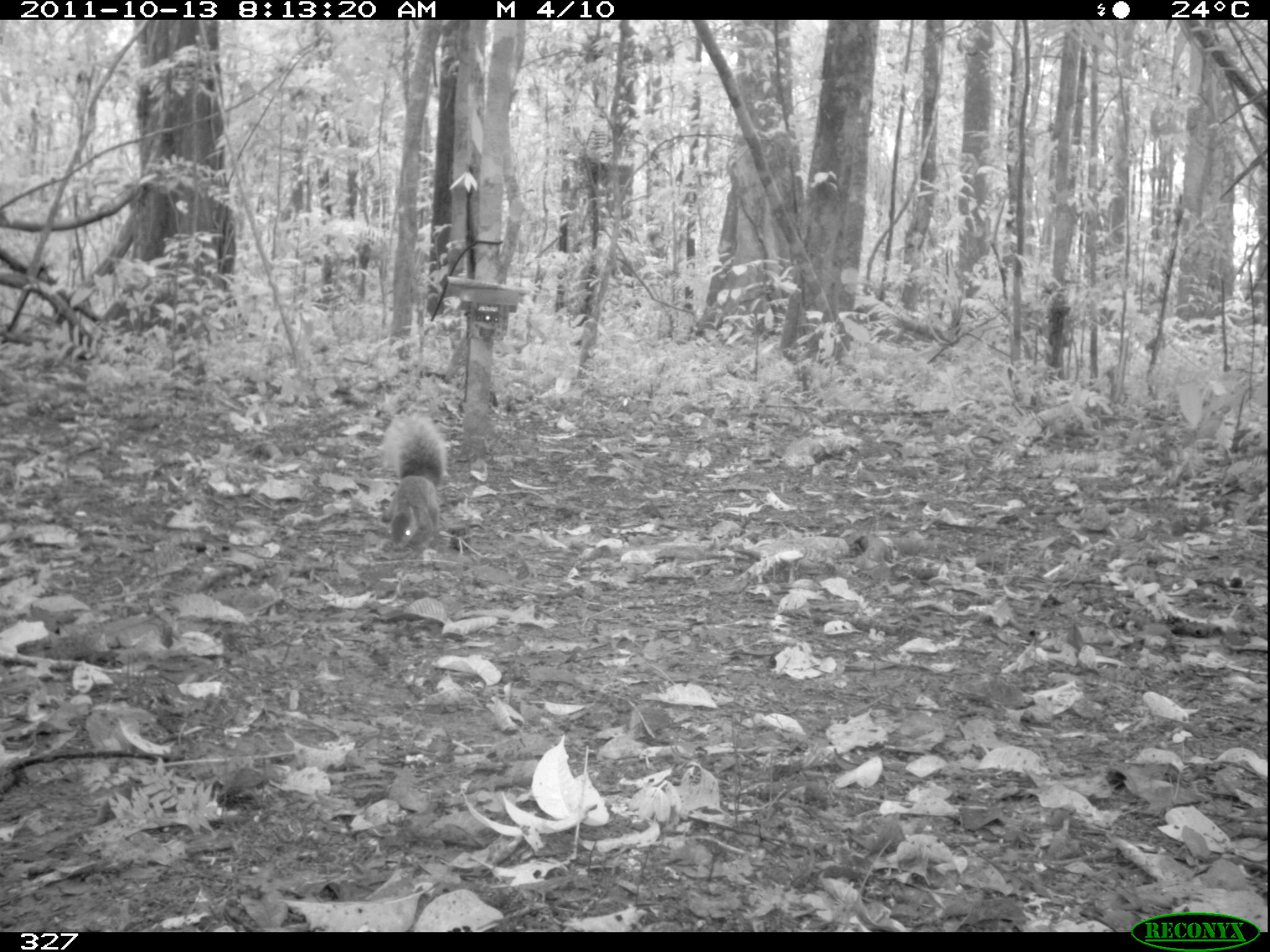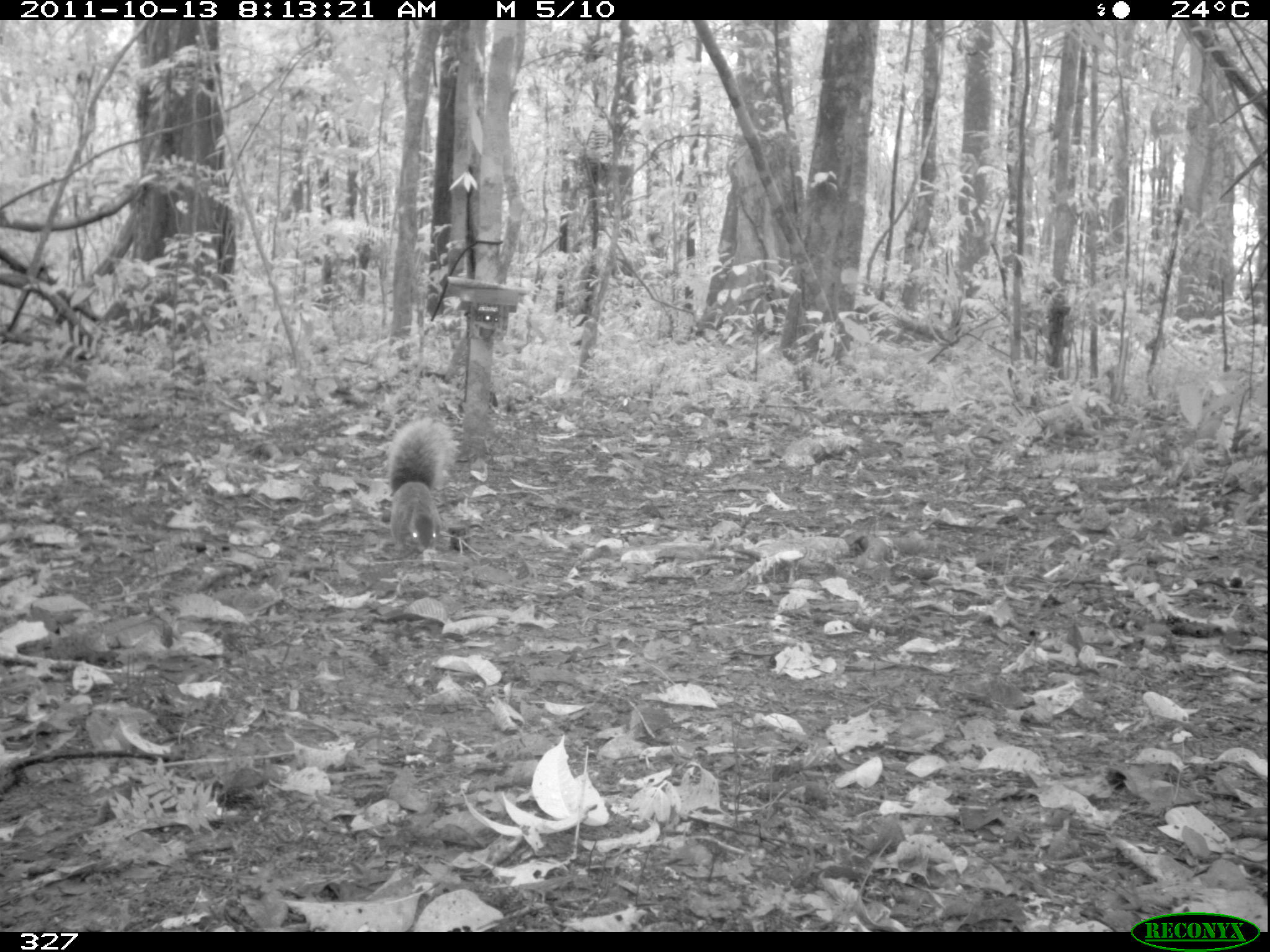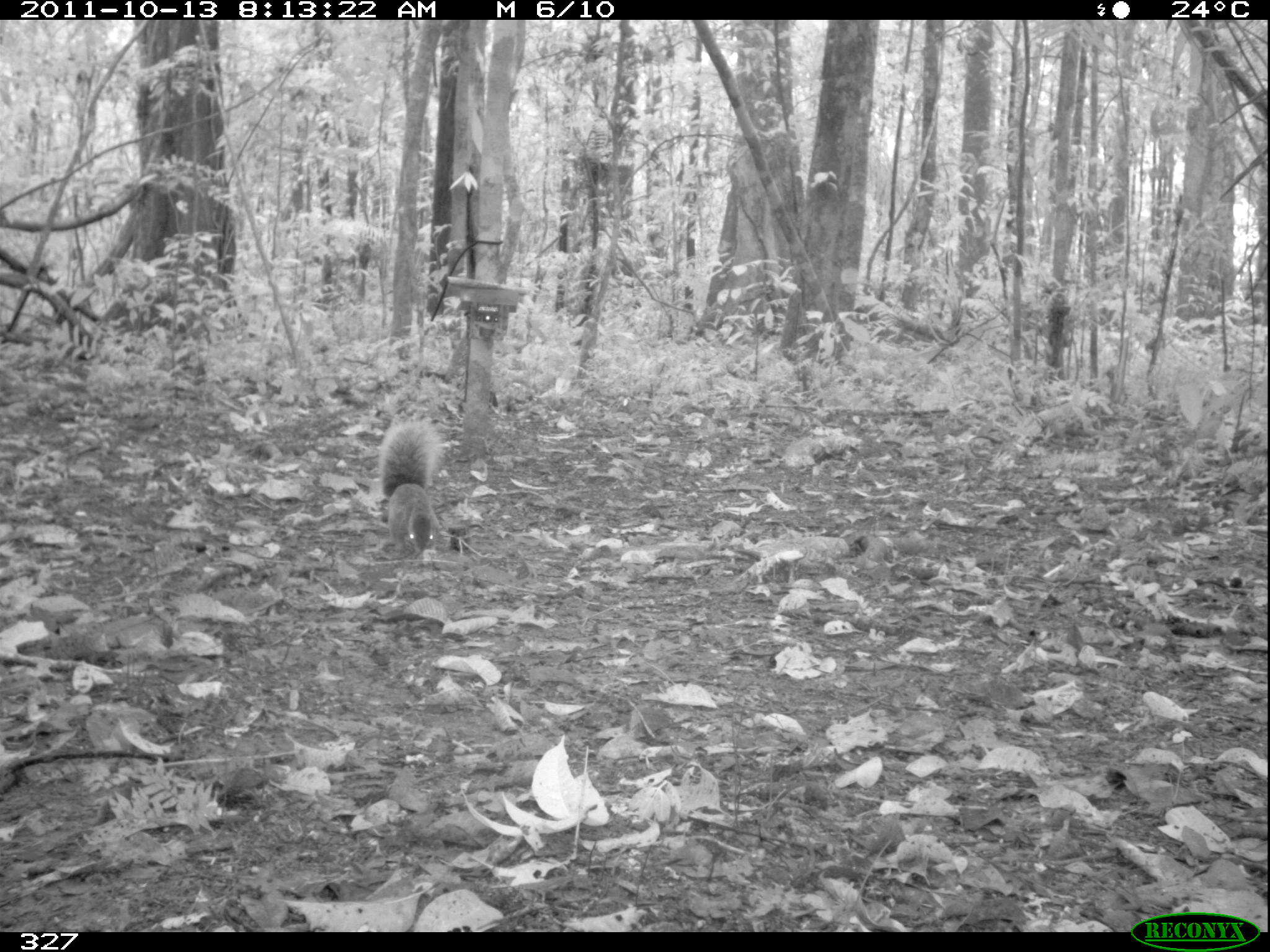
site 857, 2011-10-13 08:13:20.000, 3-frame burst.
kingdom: Animalia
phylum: Chordata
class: Mammalia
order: Rodentia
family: Sciuridae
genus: Sciurus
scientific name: Sciurus spadiceus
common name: southern amazon red squirrel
Sciurus spadiceus (southern amazon red squirrel).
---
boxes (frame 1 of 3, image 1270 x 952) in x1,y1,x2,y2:
sciurus spadiceus: 382,421,443,556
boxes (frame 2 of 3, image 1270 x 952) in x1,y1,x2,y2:
sciurus spadiceus: 384,417,455,554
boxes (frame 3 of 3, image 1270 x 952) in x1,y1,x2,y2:
sciurus spadiceus: 378,419,446,555